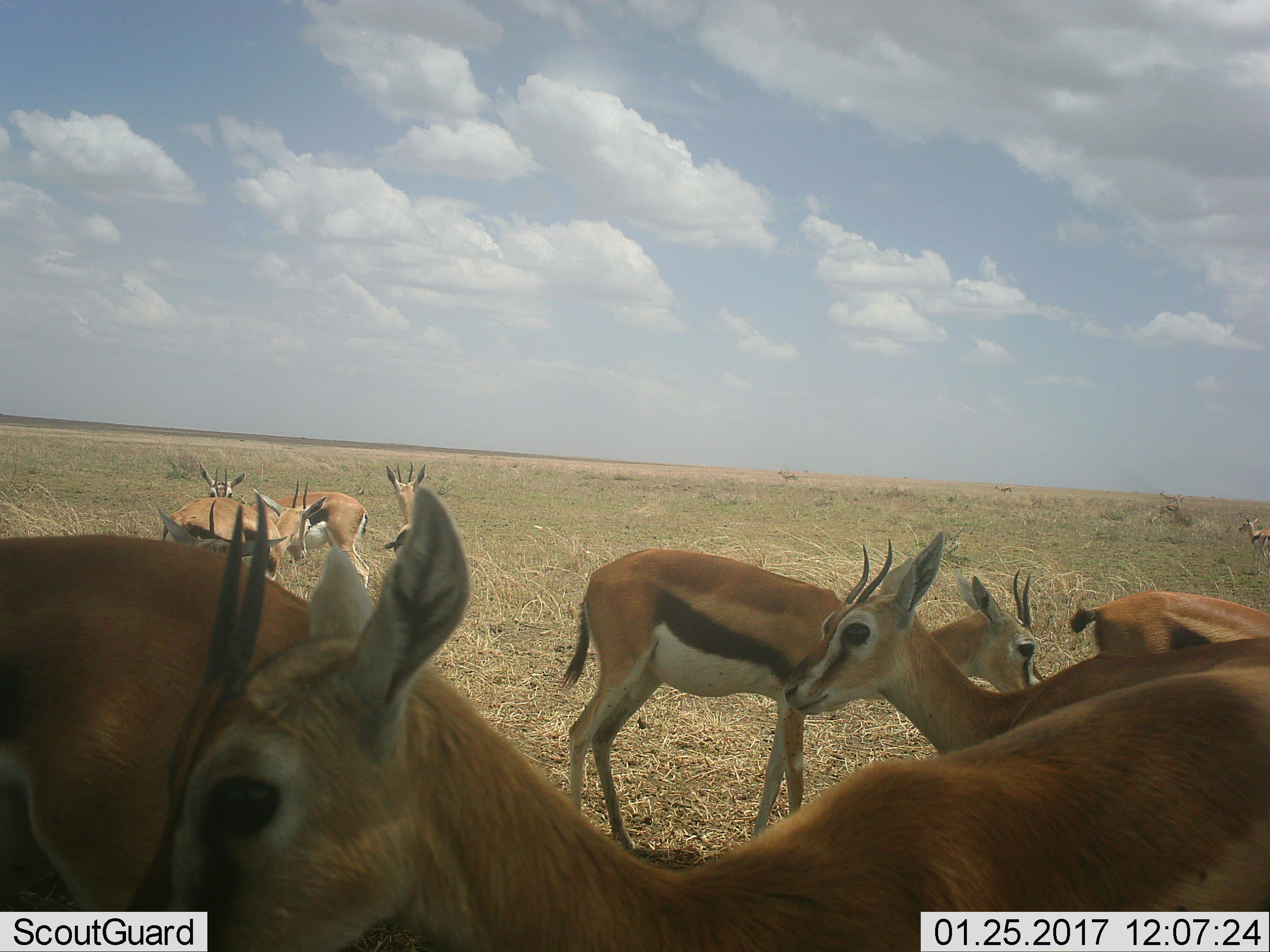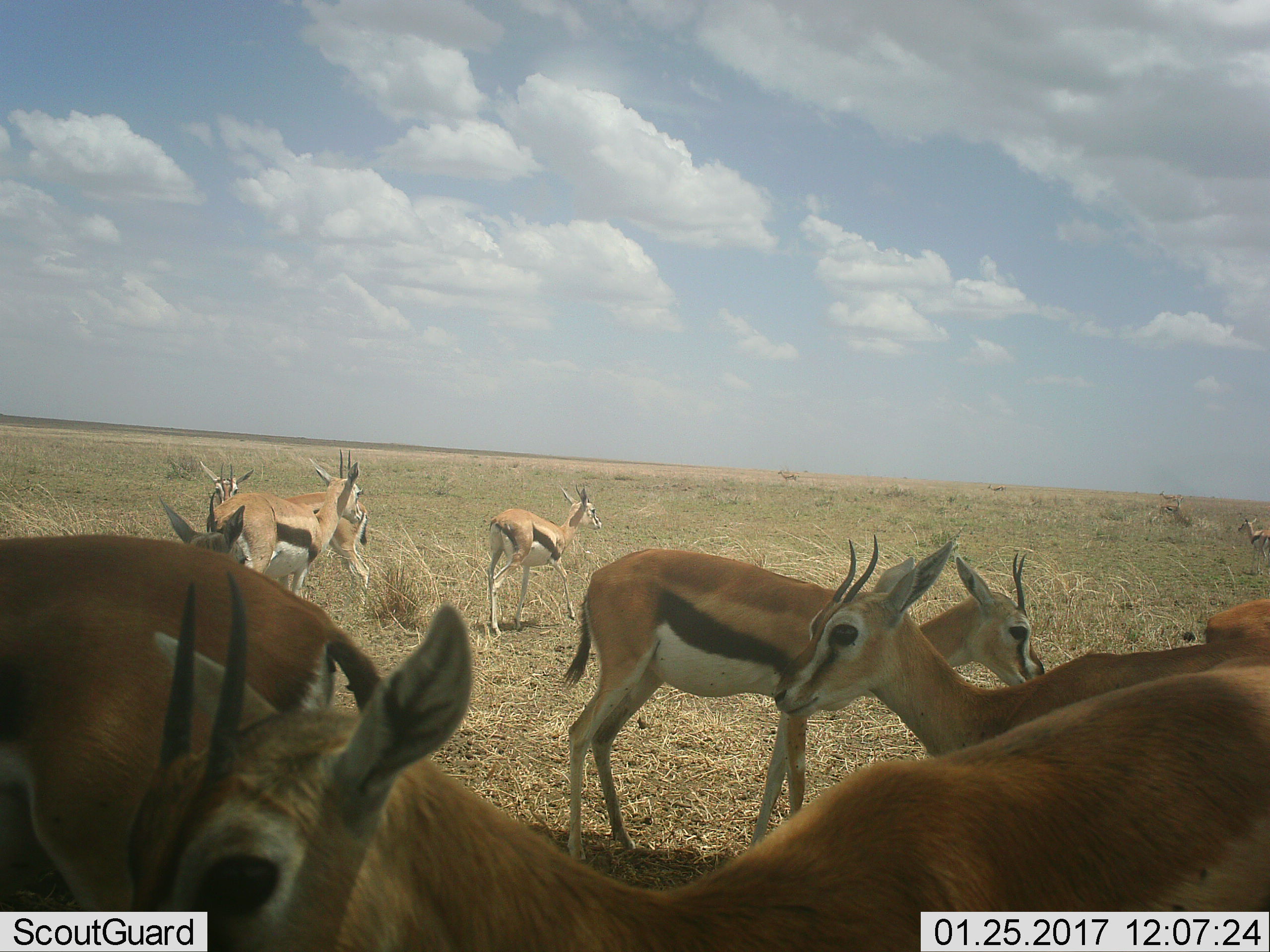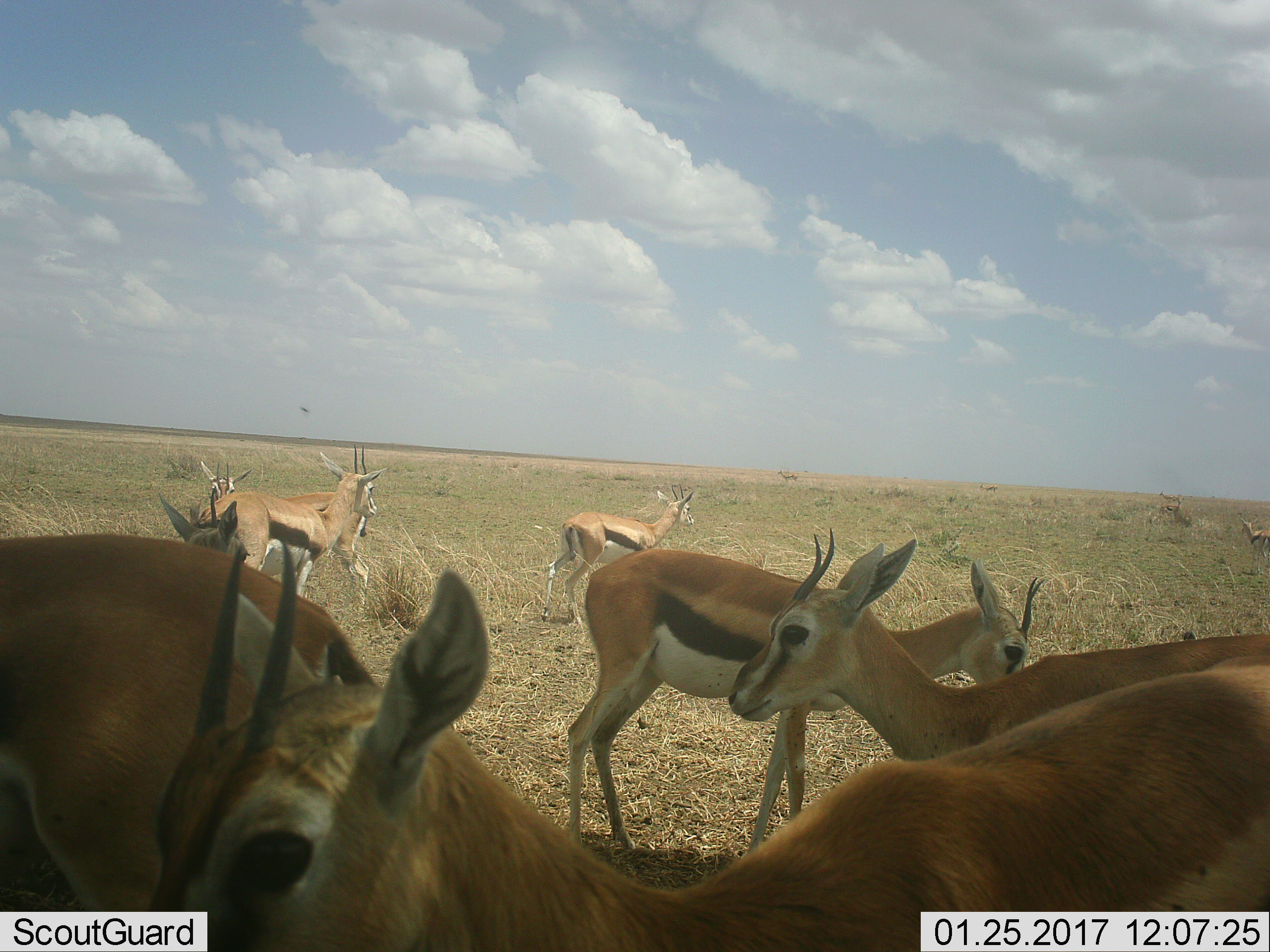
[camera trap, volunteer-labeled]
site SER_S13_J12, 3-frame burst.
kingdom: Animalia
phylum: Chordata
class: Mammalia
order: Artiodactyla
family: Bovidae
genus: Eudorcas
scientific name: Eudorcas thomsonii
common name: thomson's gazelle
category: gazellethomsons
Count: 10.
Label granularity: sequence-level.